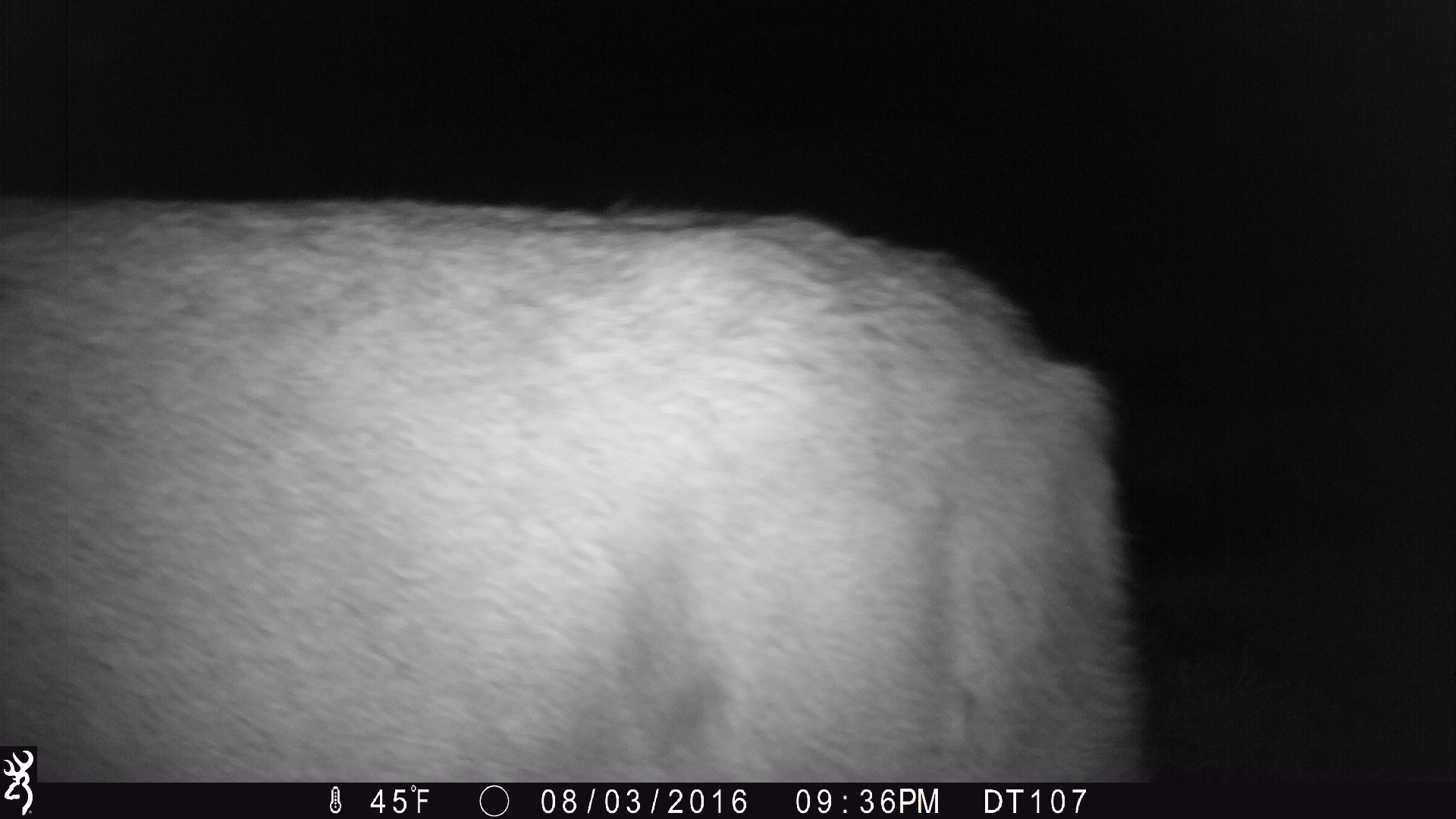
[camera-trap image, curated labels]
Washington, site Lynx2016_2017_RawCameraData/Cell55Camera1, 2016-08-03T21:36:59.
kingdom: Animalia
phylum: Chordata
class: Mammalia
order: Artiodactyla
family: Cervidae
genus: Odocoileus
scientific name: Odocoileus hemionus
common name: mule deer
Odocoileus hemionus (mule deer). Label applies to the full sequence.